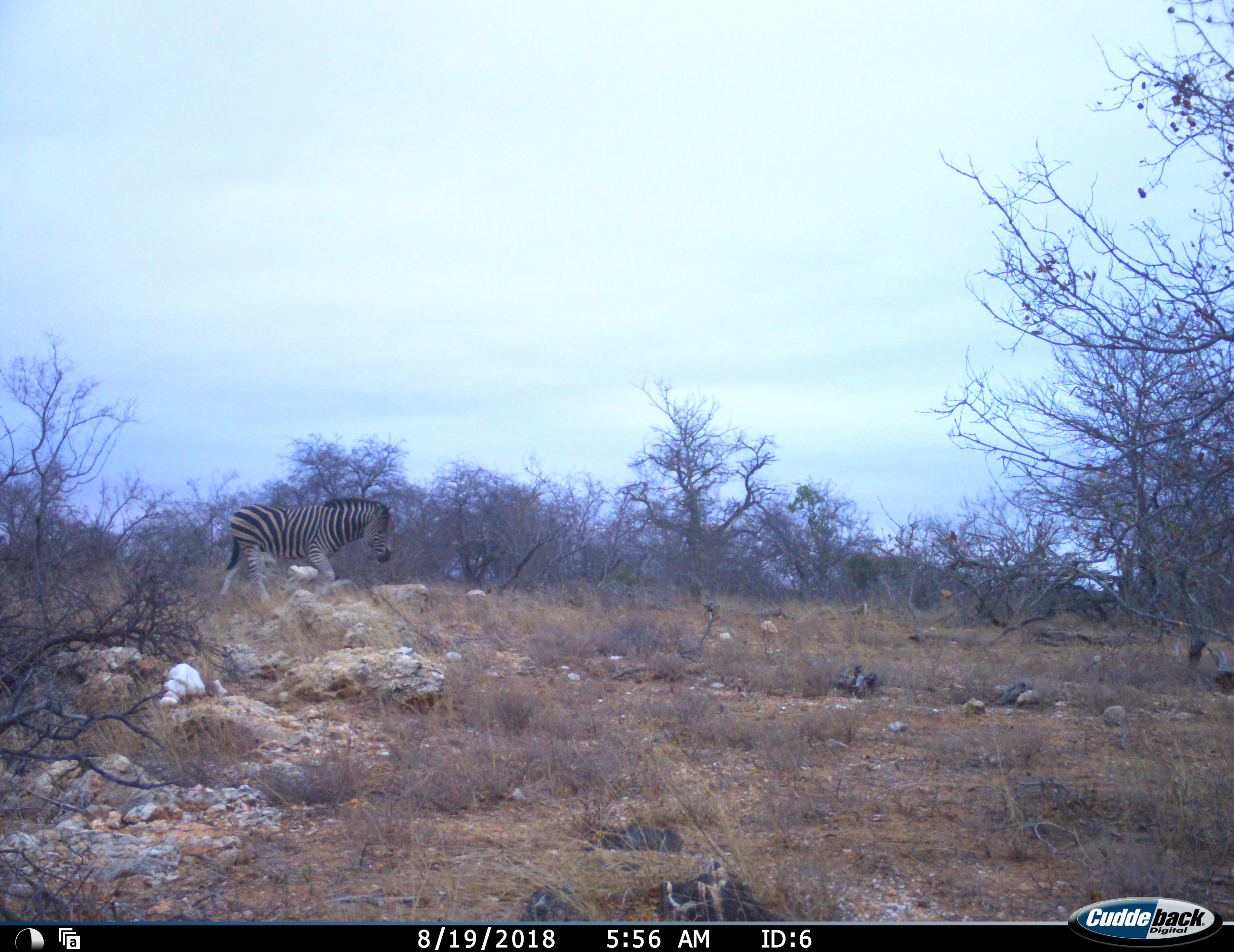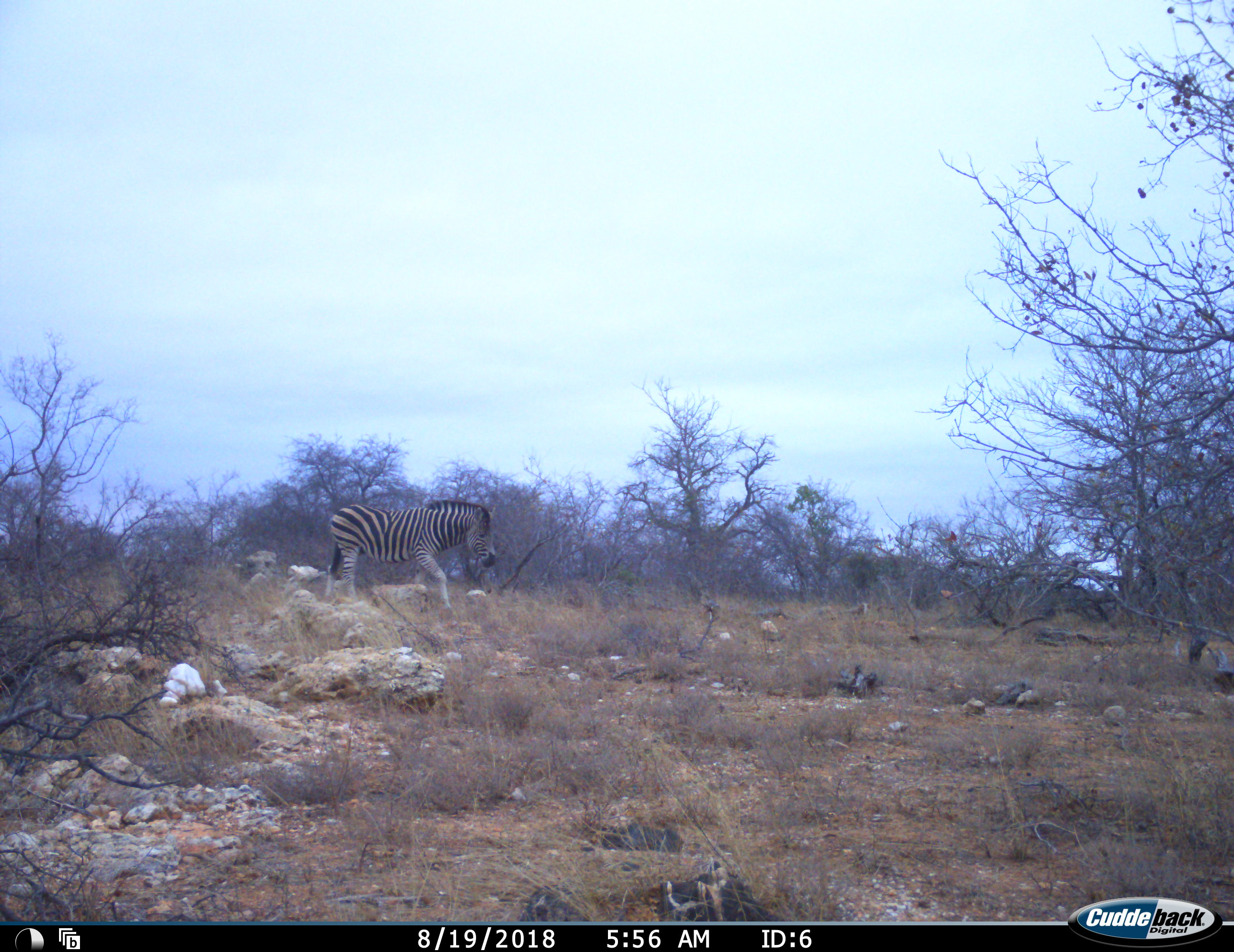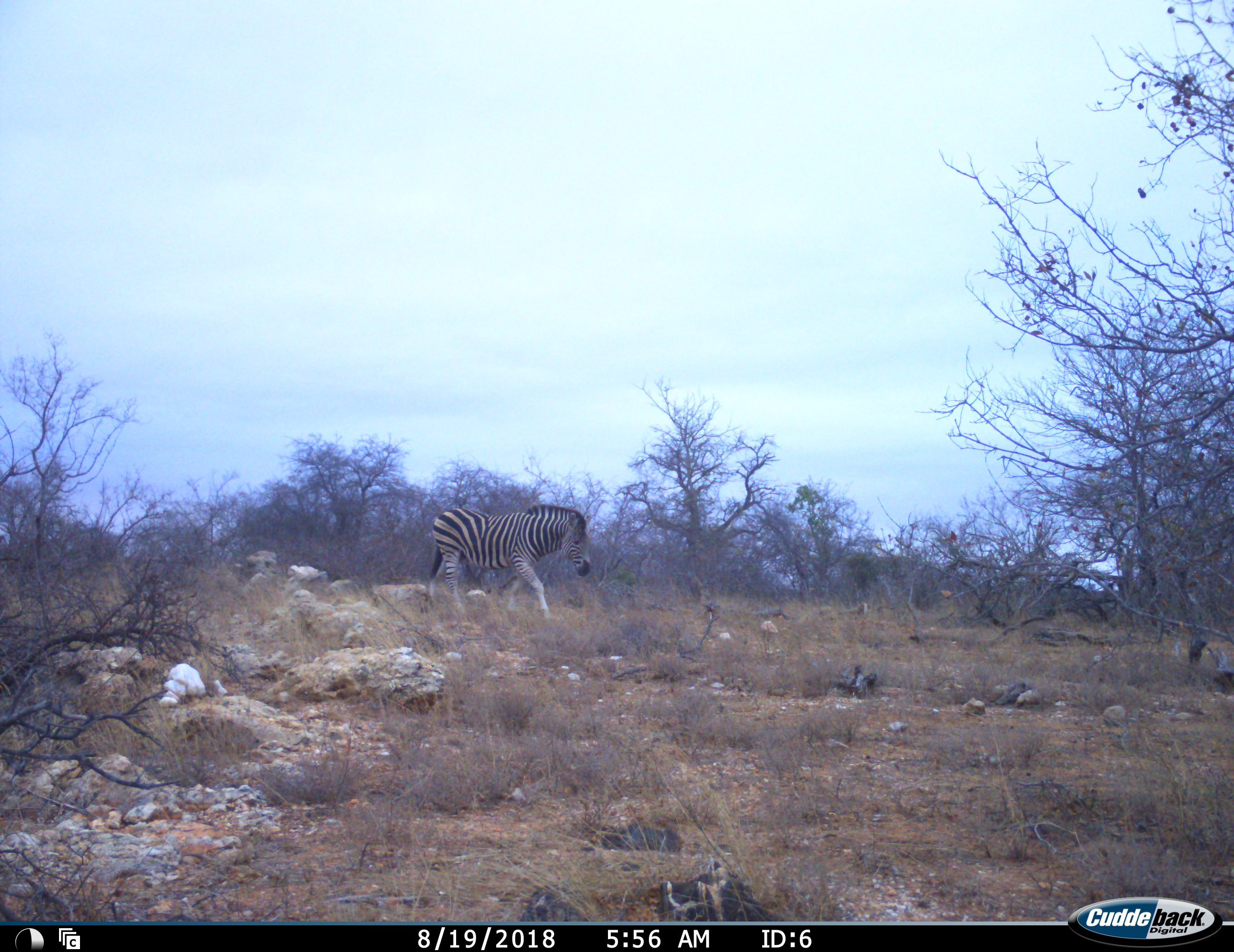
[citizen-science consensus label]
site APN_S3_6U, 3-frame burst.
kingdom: Animalia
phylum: Chordata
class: Mammalia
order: Perissodactyla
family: Equidae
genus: Equus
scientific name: Equus quagga burchellii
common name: burchell's zebra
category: zebraburchells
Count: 1.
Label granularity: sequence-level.